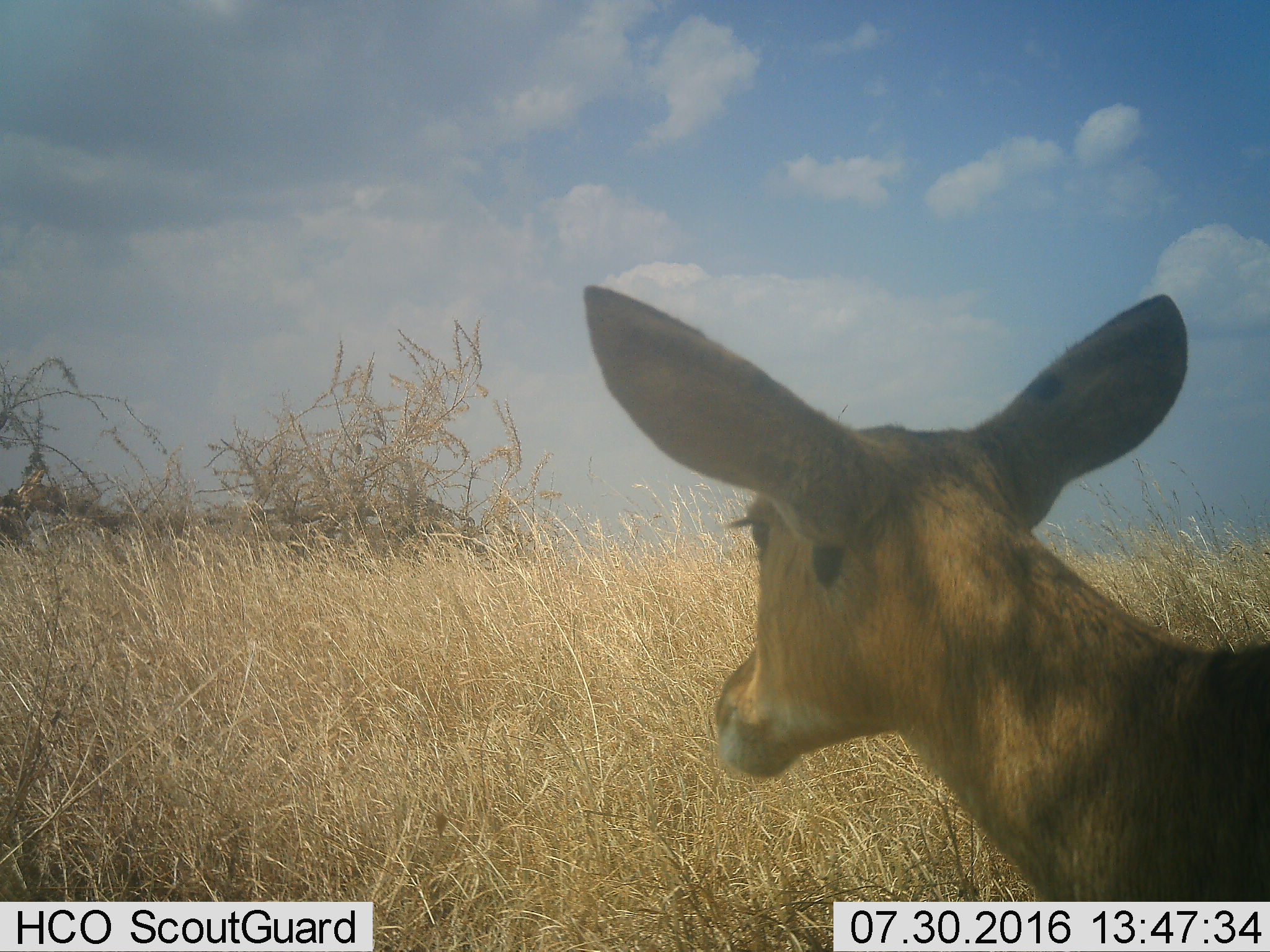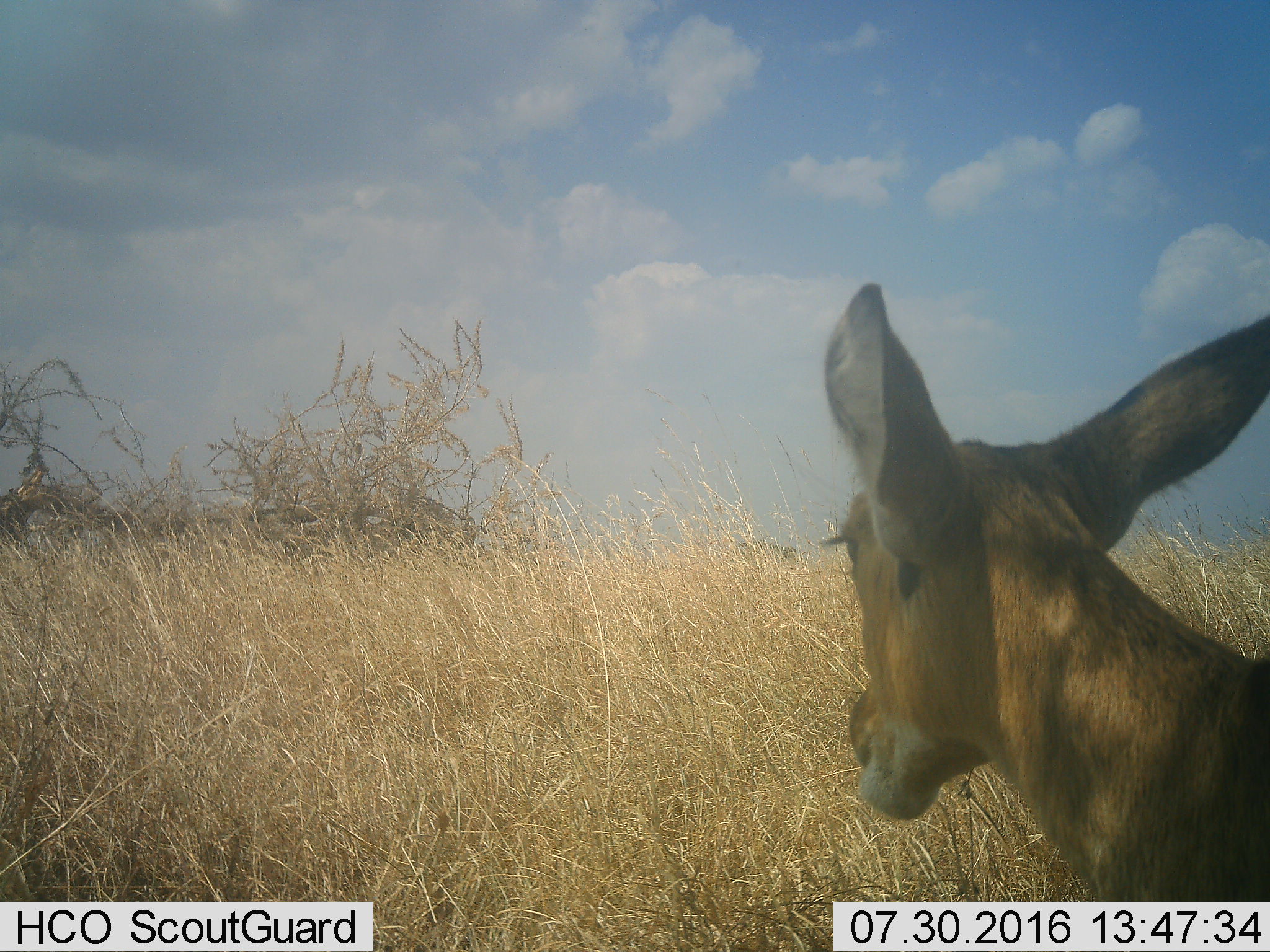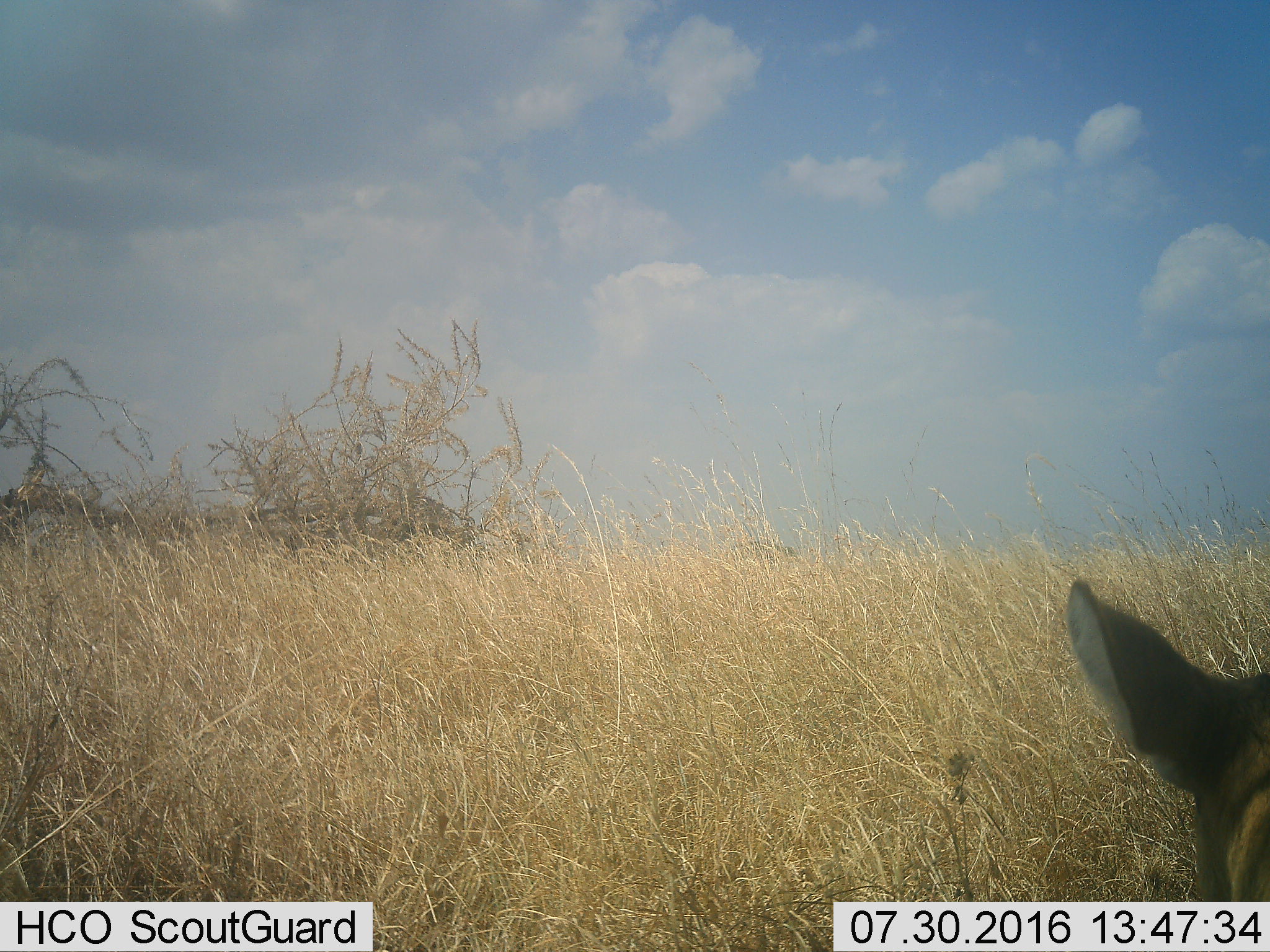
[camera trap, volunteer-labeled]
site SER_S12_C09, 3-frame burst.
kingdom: Animalia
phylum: Chordata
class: Mammalia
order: Artiodactyla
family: Bovidae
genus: Redunca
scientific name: Redunca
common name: reedbuck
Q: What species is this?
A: Reedbuck (Redunca).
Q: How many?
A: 1.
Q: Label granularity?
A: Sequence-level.